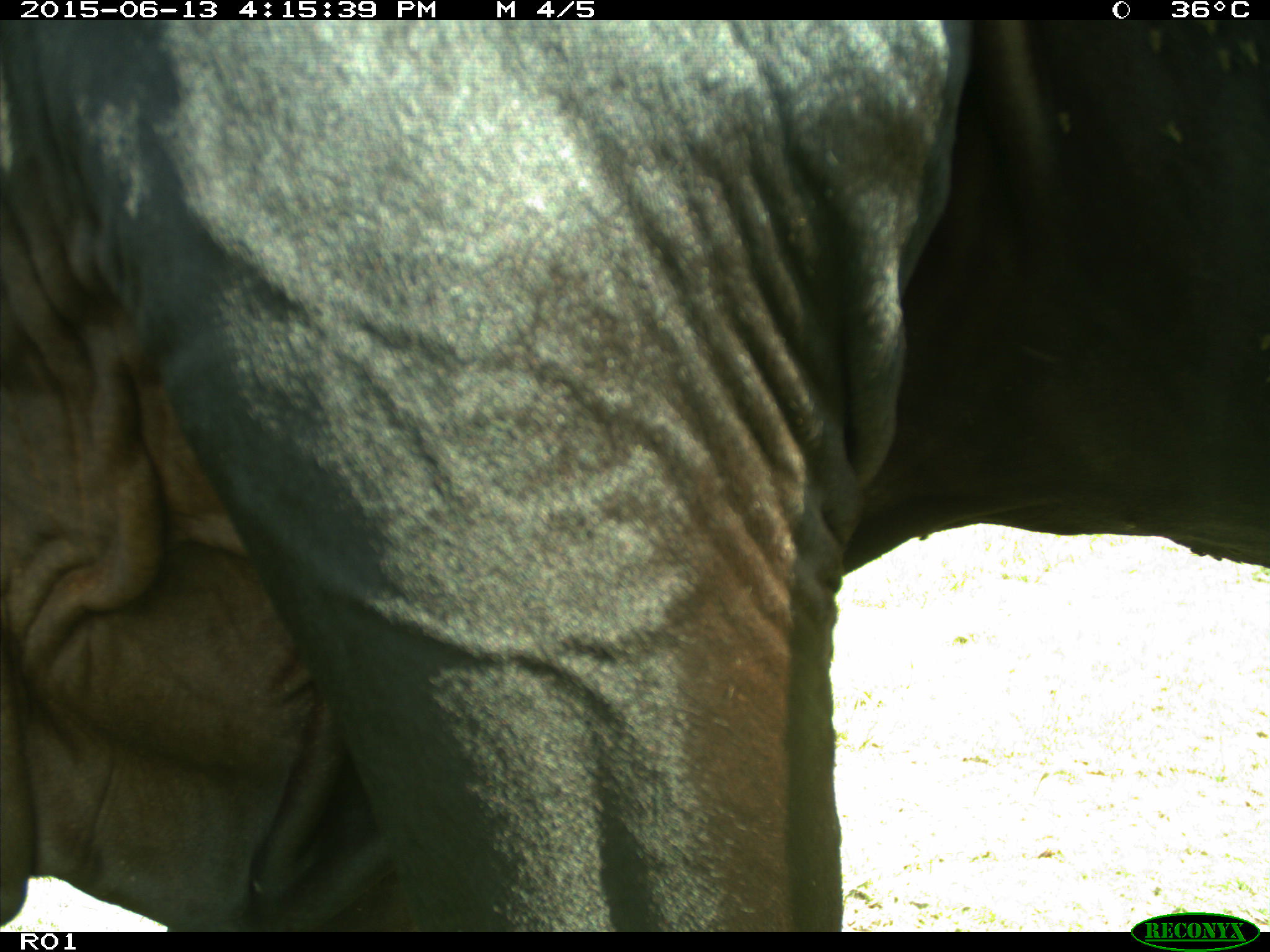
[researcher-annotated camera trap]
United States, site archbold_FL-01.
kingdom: Animalia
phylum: Chordata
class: Mammalia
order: Artiodactyla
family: Bovidae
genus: Bos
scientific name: Bos taurus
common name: domestic cow